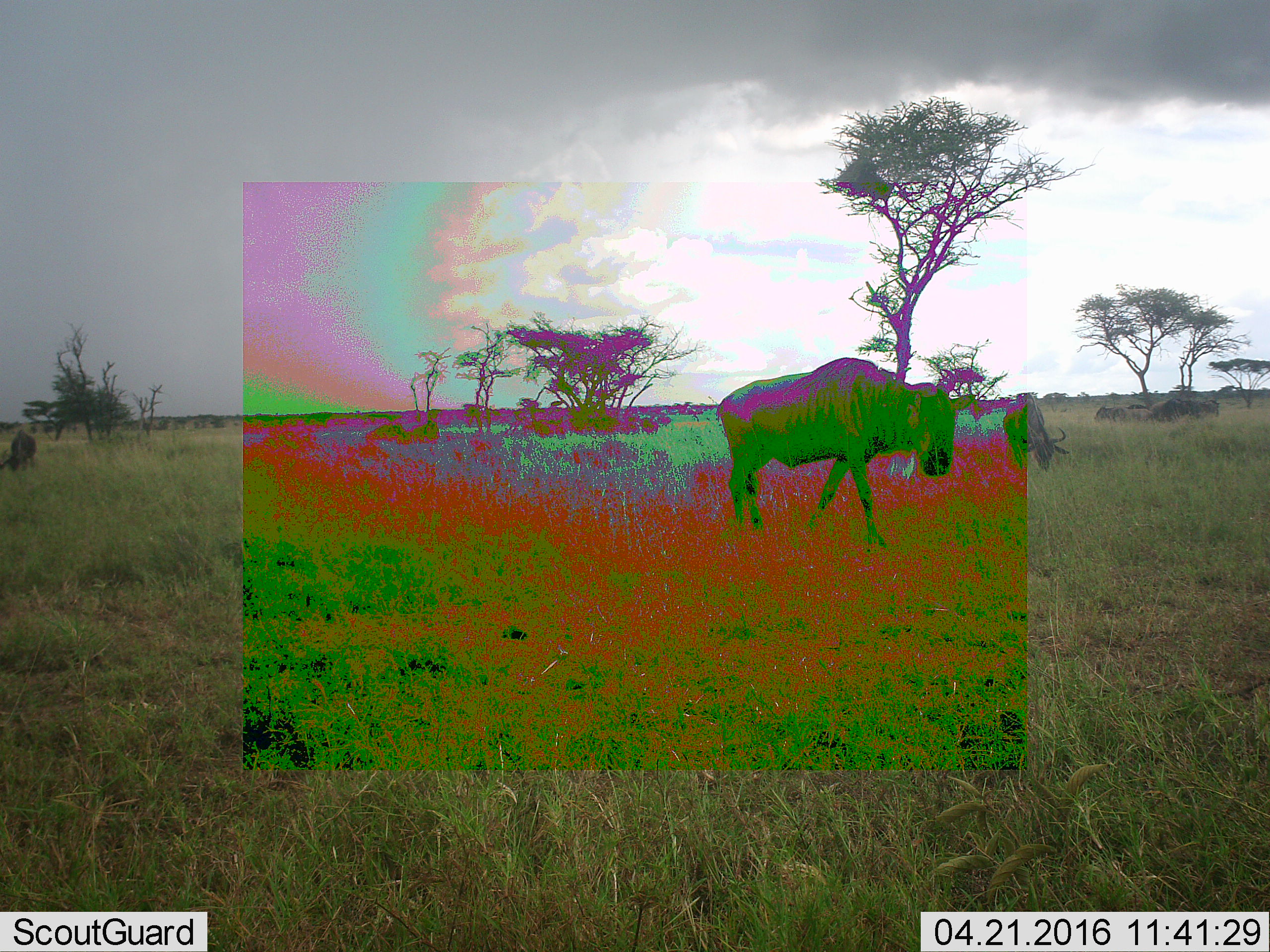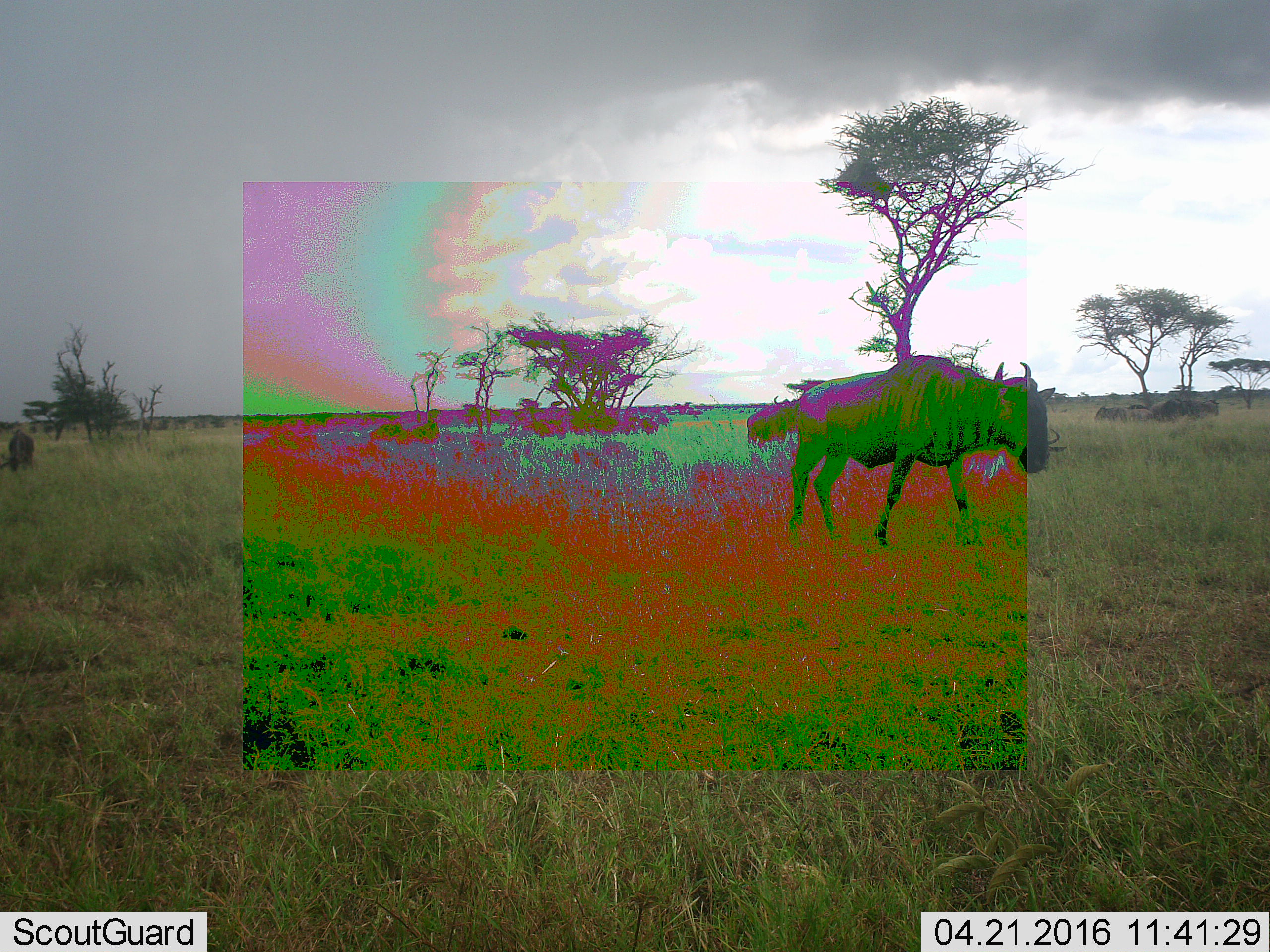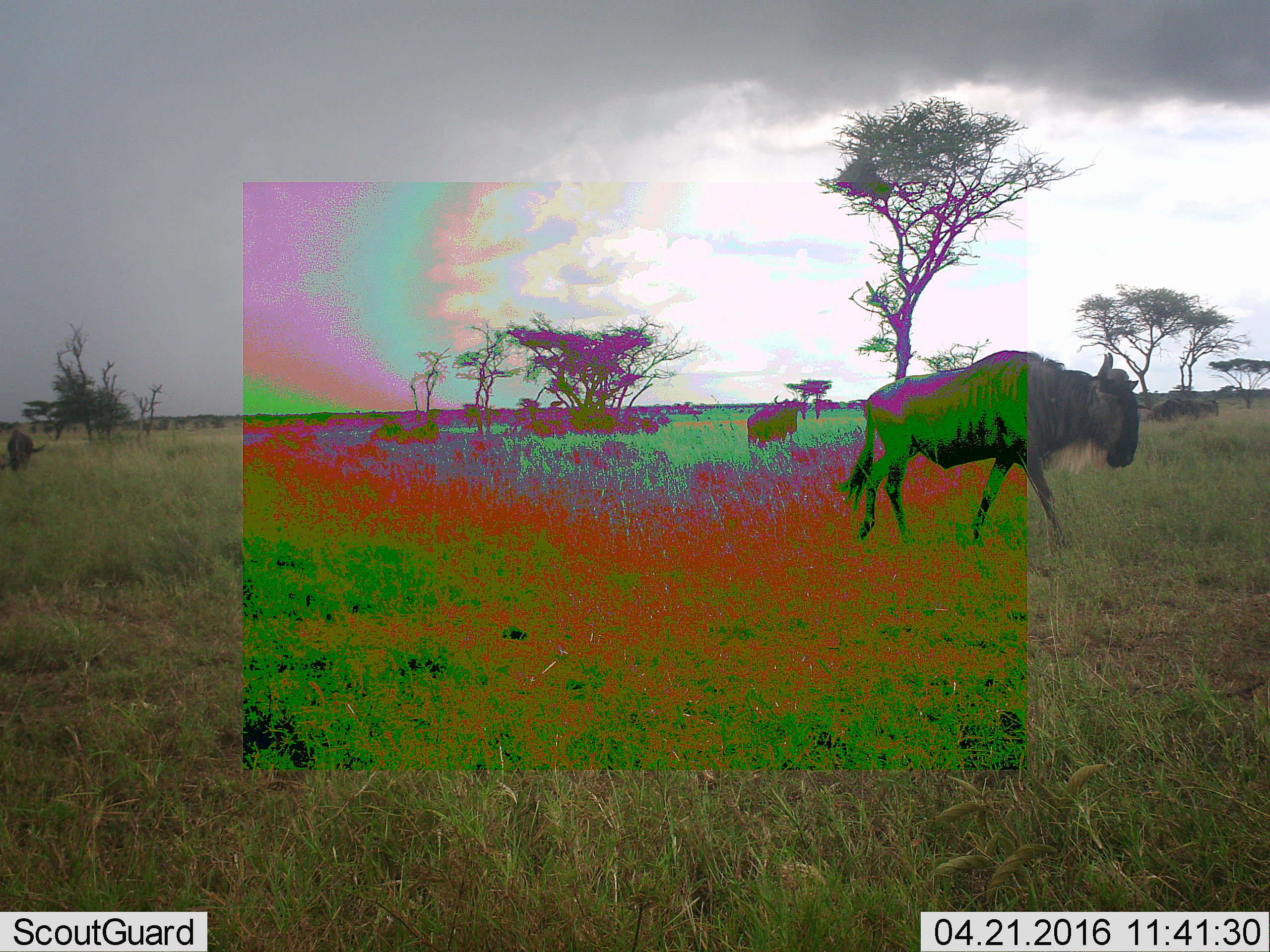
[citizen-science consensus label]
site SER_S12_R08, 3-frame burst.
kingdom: Animalia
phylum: Chordata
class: Mammalia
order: Artiodactyla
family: Bovidae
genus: Connochaetes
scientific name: Connochaetes taurinus taurinus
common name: blue wildebeest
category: wildebeestblue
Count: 10.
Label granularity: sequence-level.